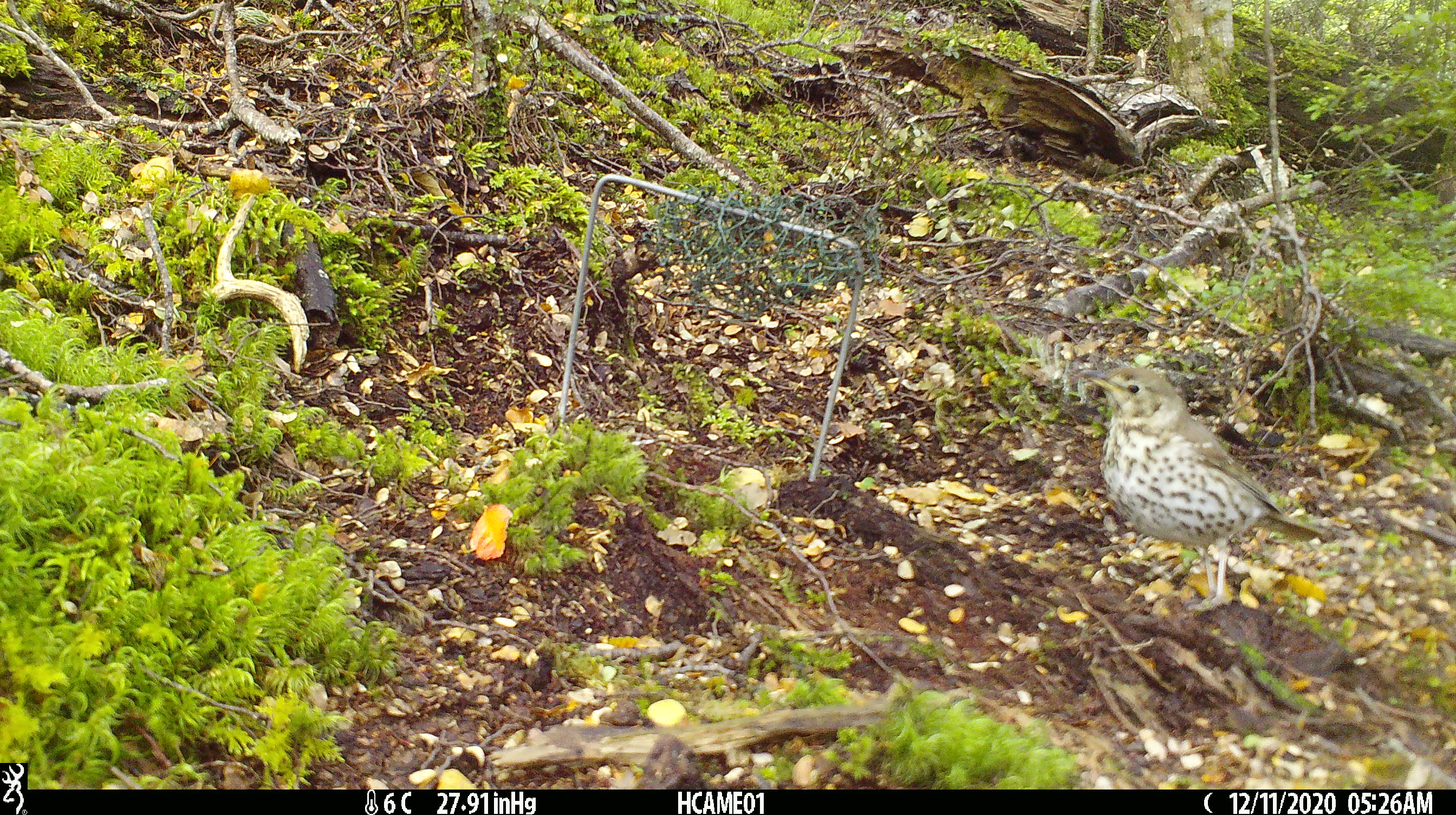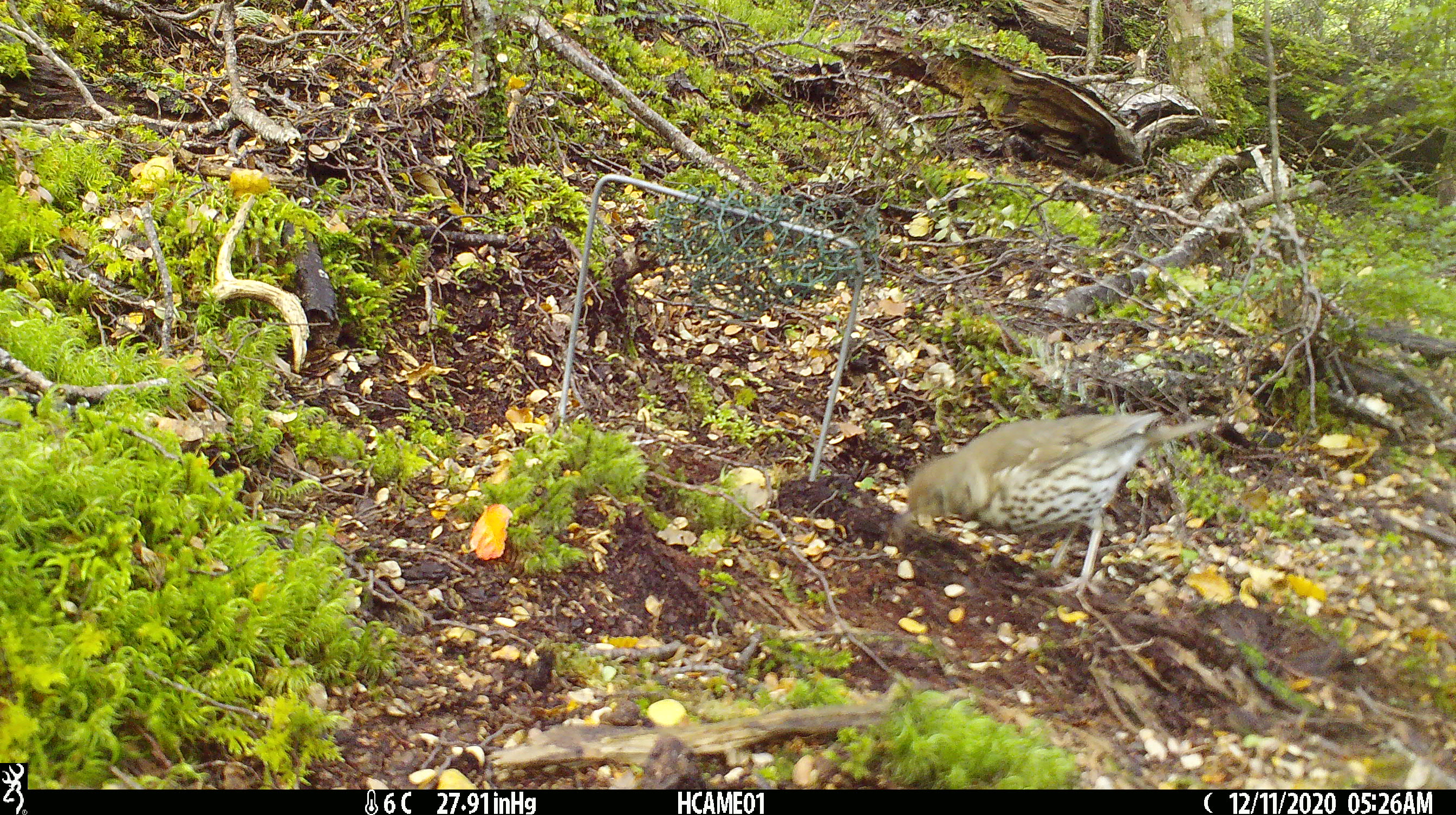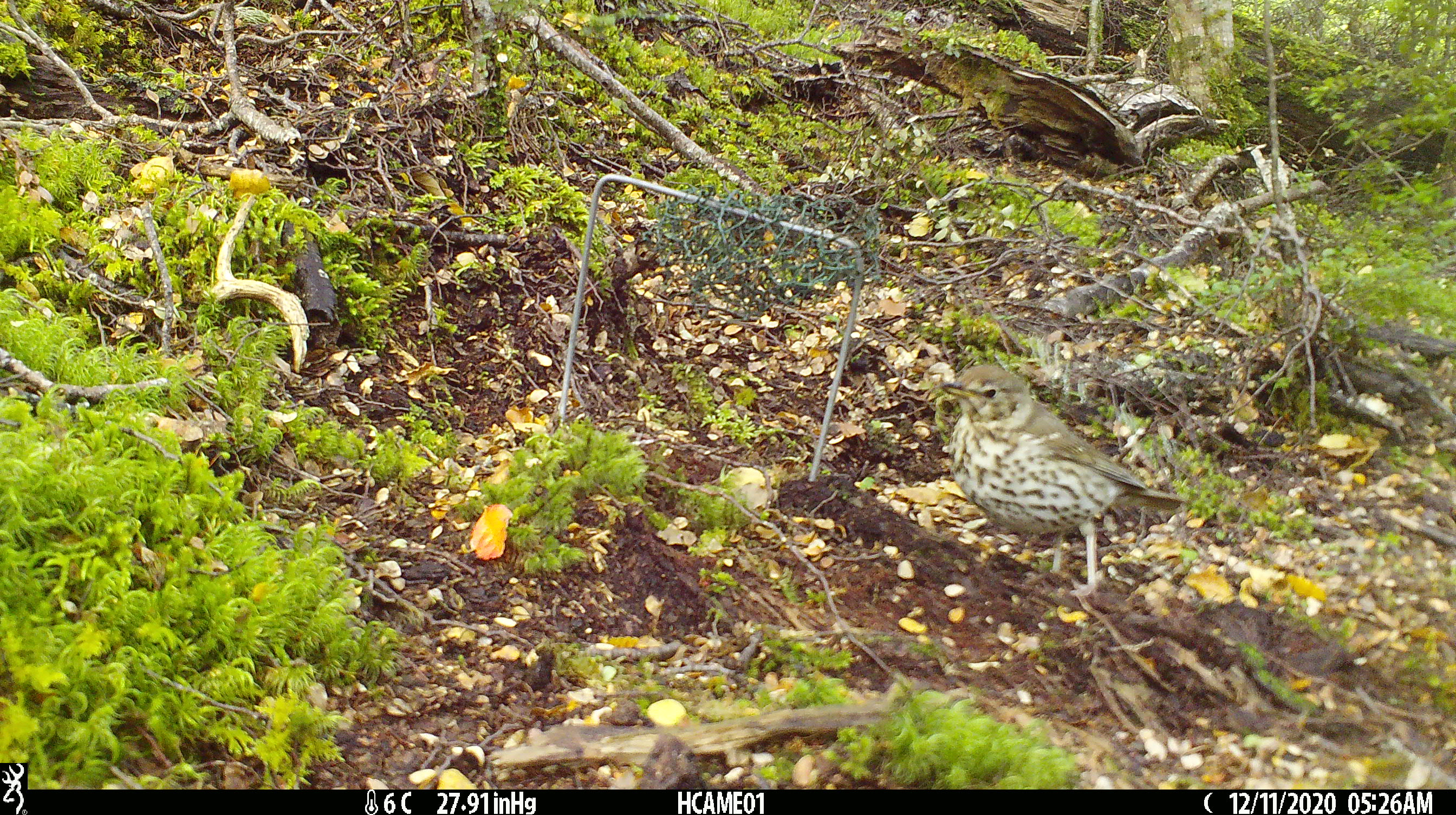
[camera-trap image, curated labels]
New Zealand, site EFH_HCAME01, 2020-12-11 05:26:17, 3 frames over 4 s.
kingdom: Animalia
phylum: Chordata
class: Aves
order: Passeriformes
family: Turdidae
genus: Turdus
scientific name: Turdus philomelos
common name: song thrush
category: thrush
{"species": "thrush (song thrush) (Turdus philomelos)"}